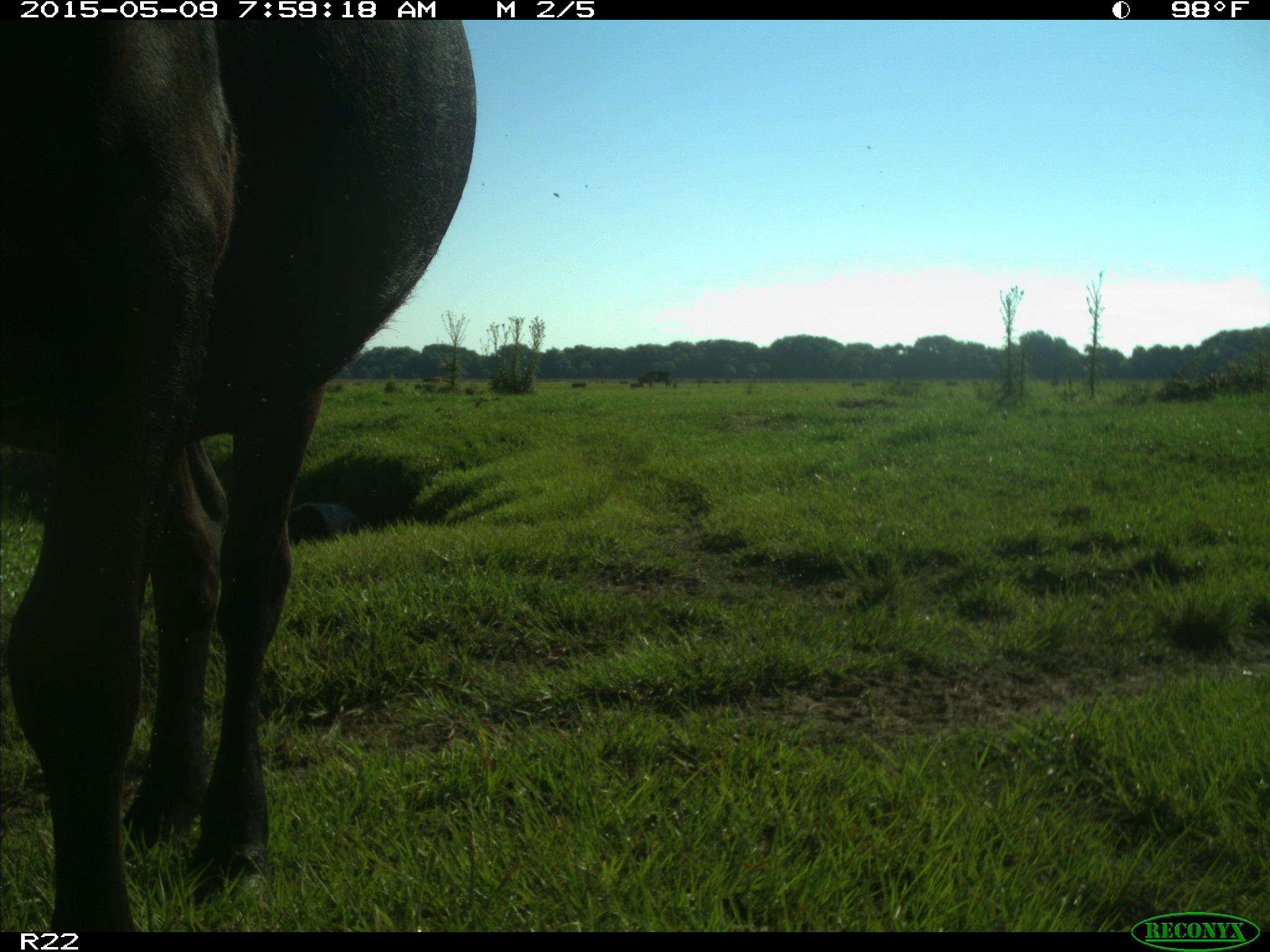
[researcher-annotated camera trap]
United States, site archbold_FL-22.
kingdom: Animalia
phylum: Chordata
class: Mammalia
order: Artiodactyla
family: Bovidae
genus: Bos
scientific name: Bos taurus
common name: domestic cow